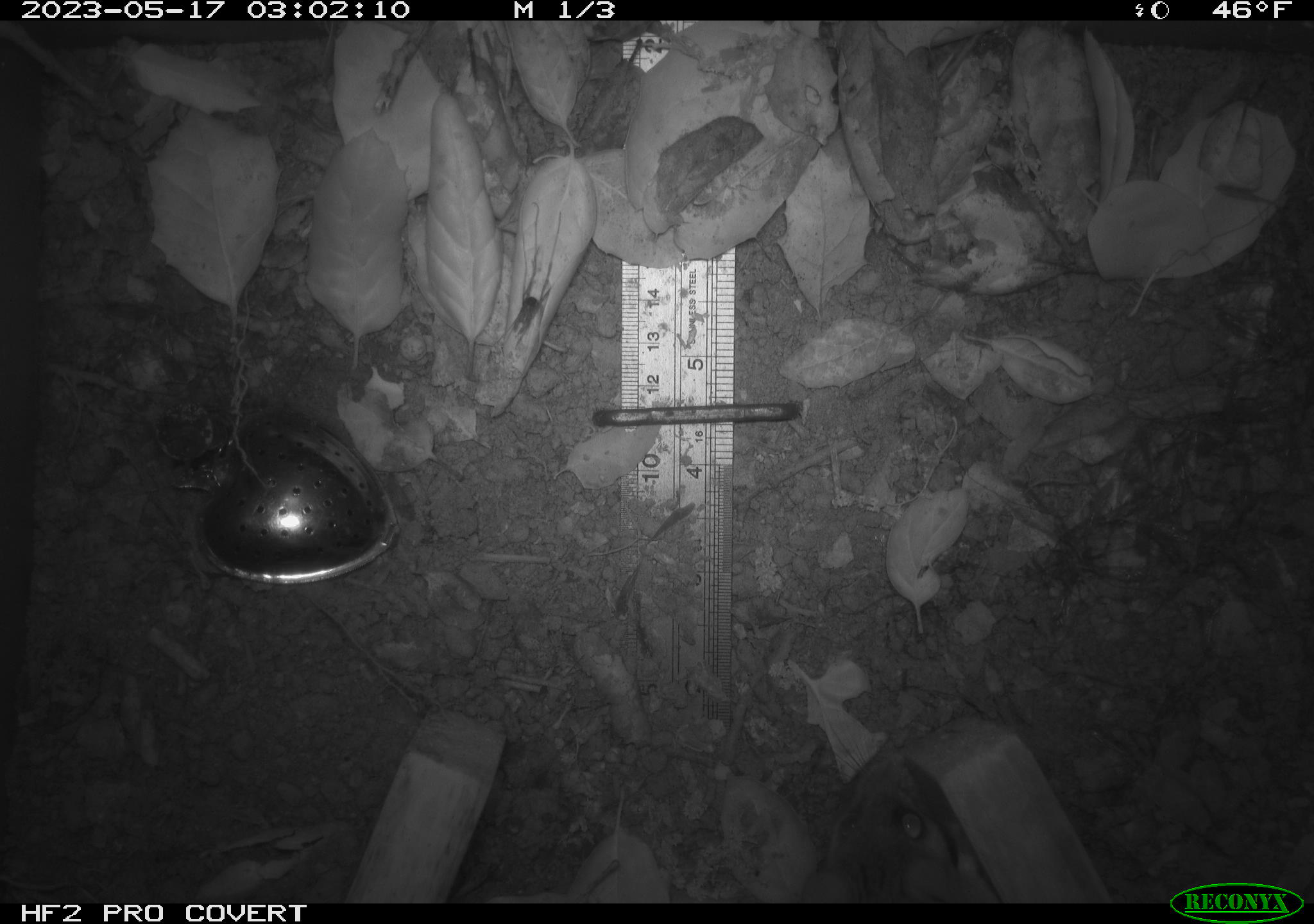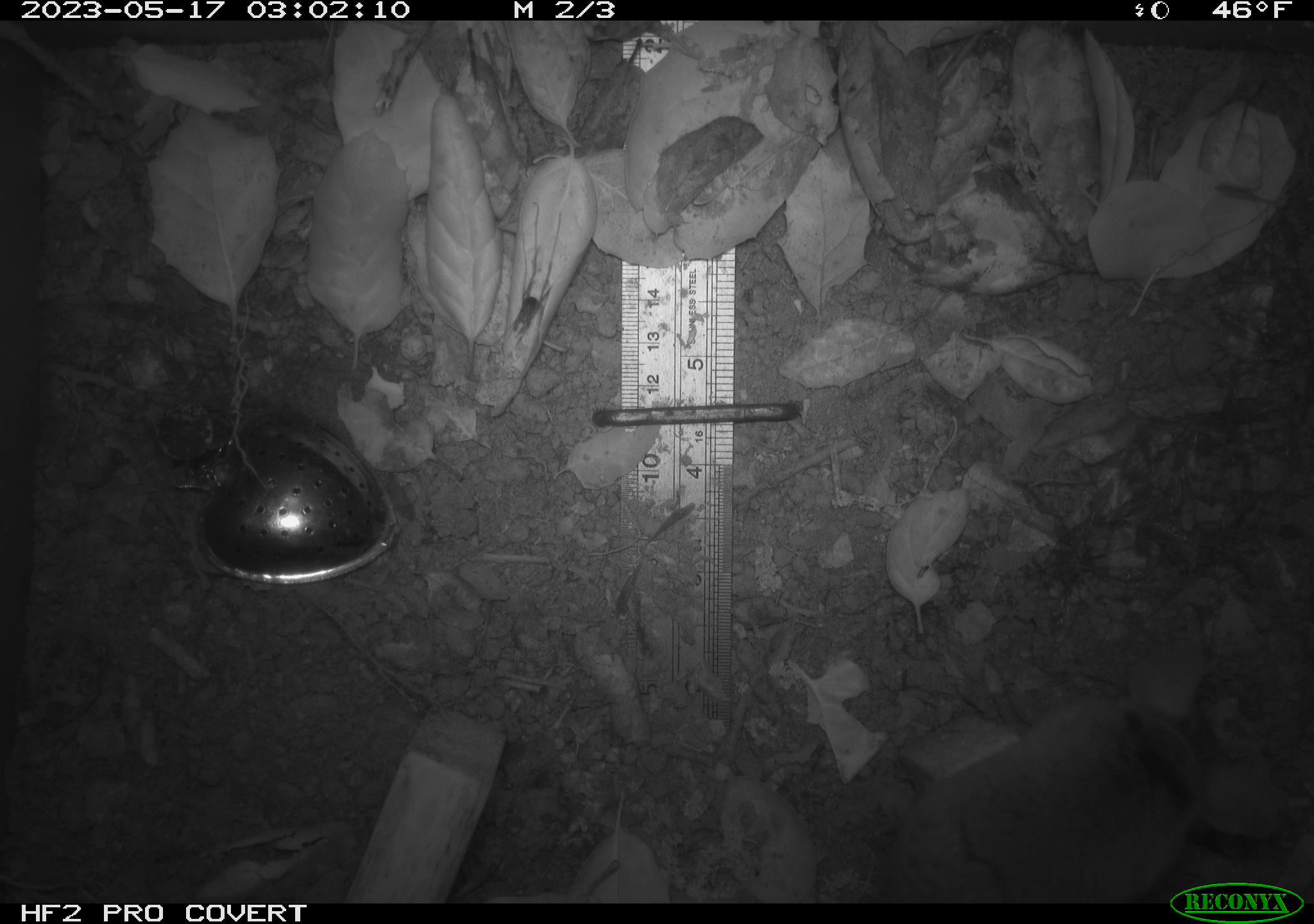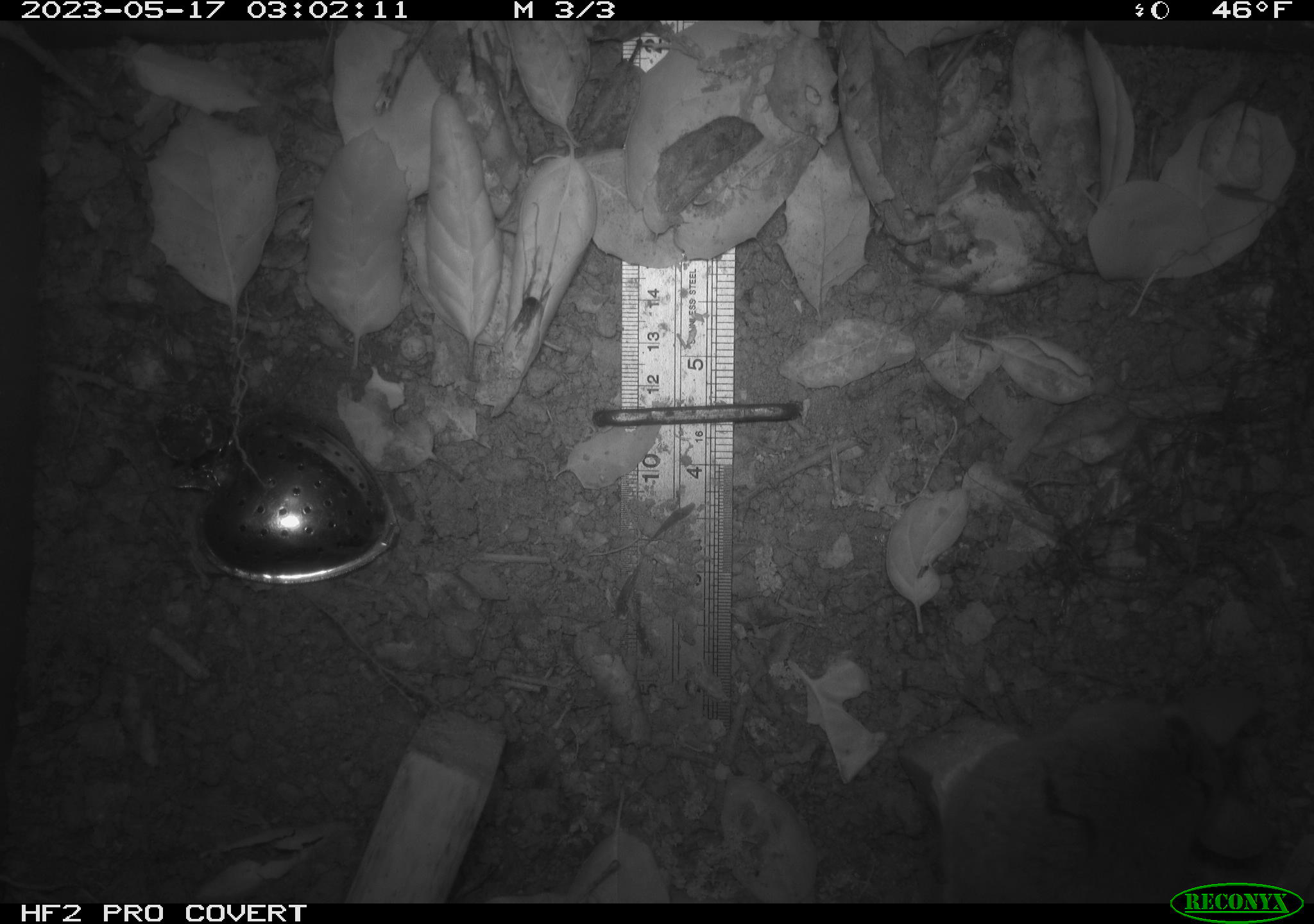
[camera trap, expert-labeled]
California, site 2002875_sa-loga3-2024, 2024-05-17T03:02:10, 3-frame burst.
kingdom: Animalia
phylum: Chordata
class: Mammalia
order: Rodentia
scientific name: Rodentia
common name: mouse species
Mouse species (Rodentia).